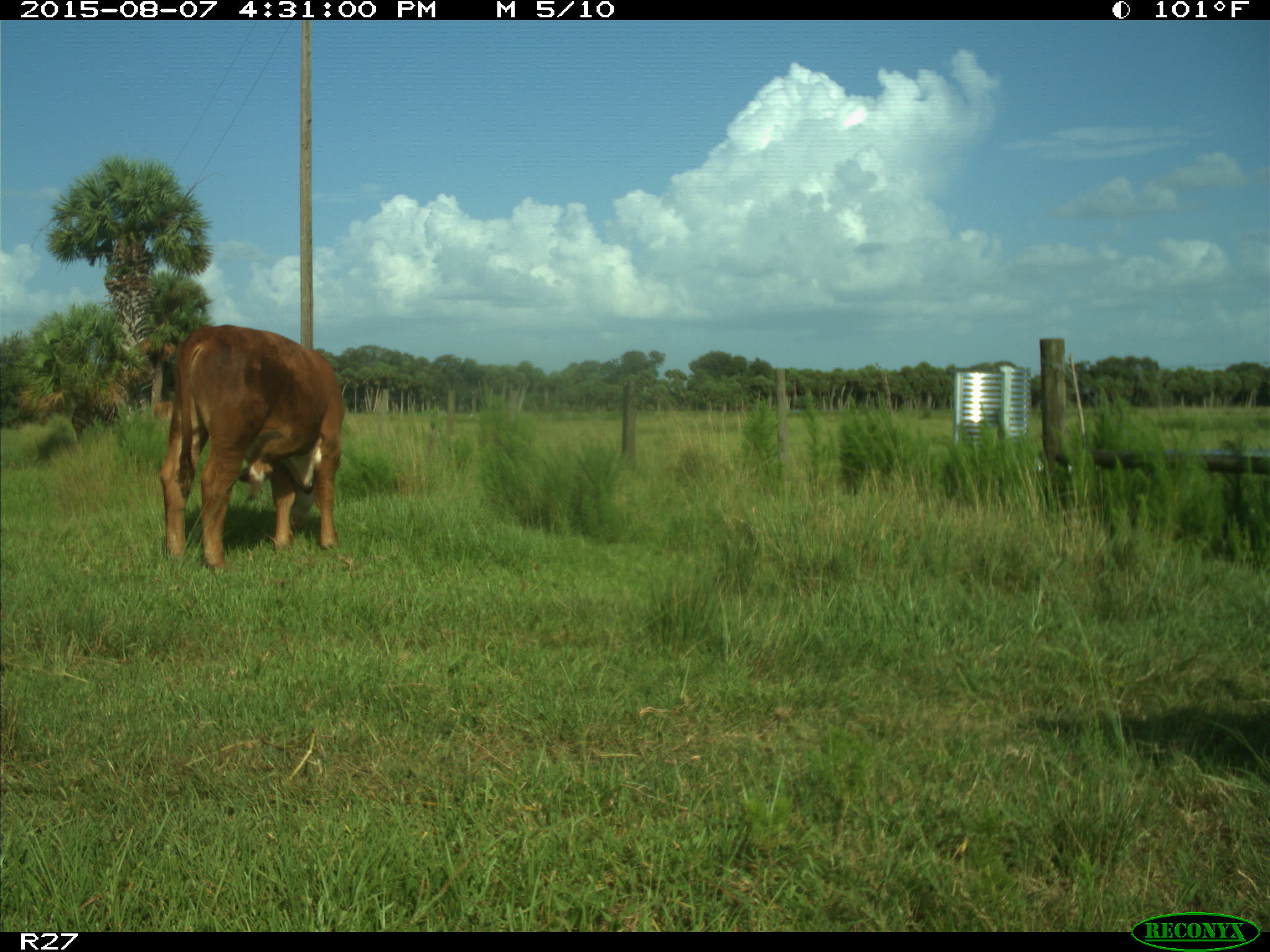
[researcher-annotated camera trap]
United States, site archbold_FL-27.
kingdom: Animalia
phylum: Chordata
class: Mammalia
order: Artiodactyla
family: Bovidae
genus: Bos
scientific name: Bos taurus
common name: domestic cow